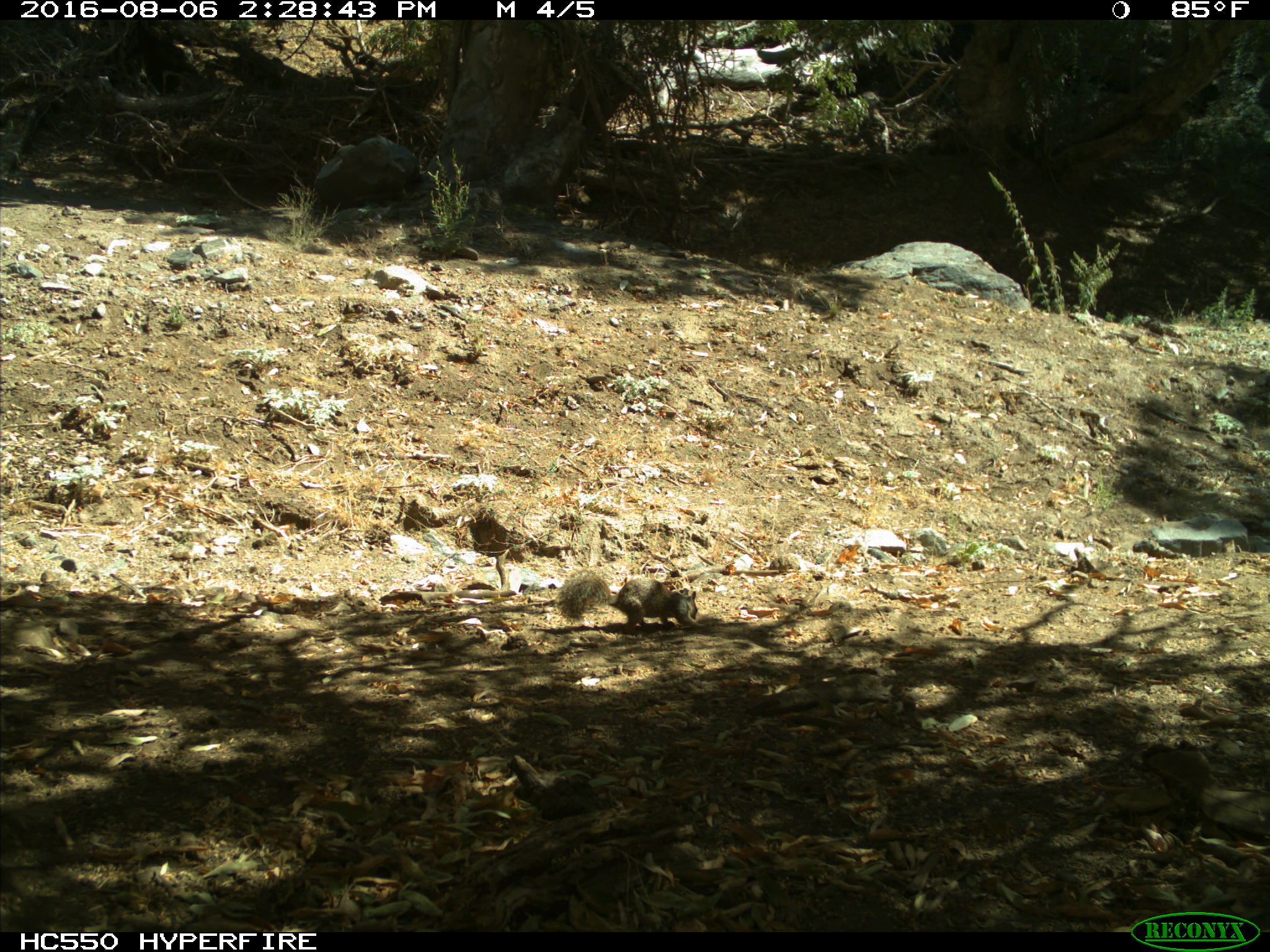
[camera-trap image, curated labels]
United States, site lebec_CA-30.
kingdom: Animalia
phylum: Chordata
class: Mammalia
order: Rodentia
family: Sciuridae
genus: Otospermophilus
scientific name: Otospermophilus beecheyi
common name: california ground squirrel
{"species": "Otospermophilus beecheyi (california ground squirrel)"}